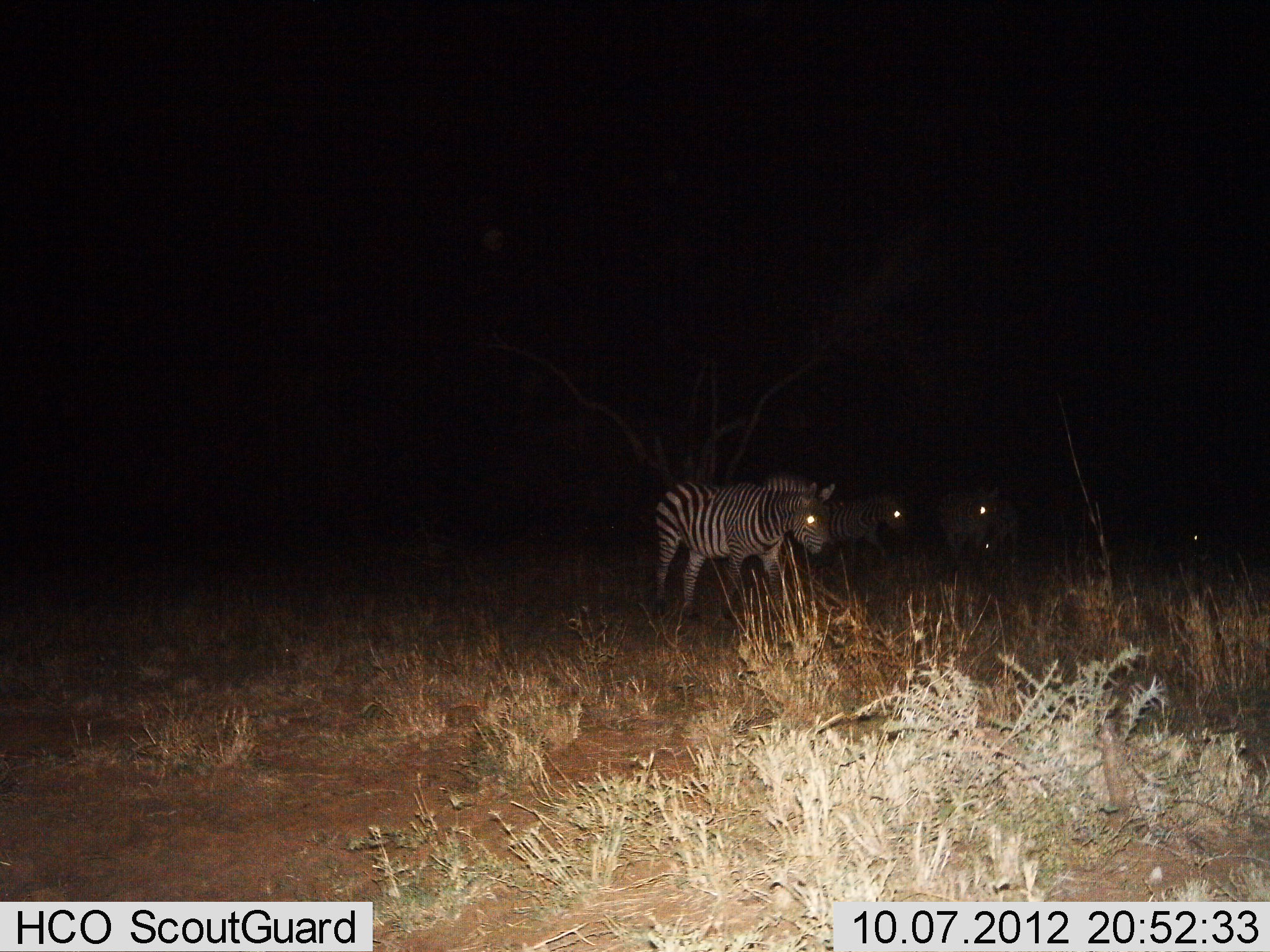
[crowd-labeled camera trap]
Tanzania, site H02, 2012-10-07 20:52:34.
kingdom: Animalia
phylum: Chordata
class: Mammalia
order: Perissodactyla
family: Equidae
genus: Equus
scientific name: Equus quagga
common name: plains zebra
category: zebra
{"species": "zebra (plains zebra) (Equus quagga)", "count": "3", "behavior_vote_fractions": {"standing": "70%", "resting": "0%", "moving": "30%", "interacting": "0%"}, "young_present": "0%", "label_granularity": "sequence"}